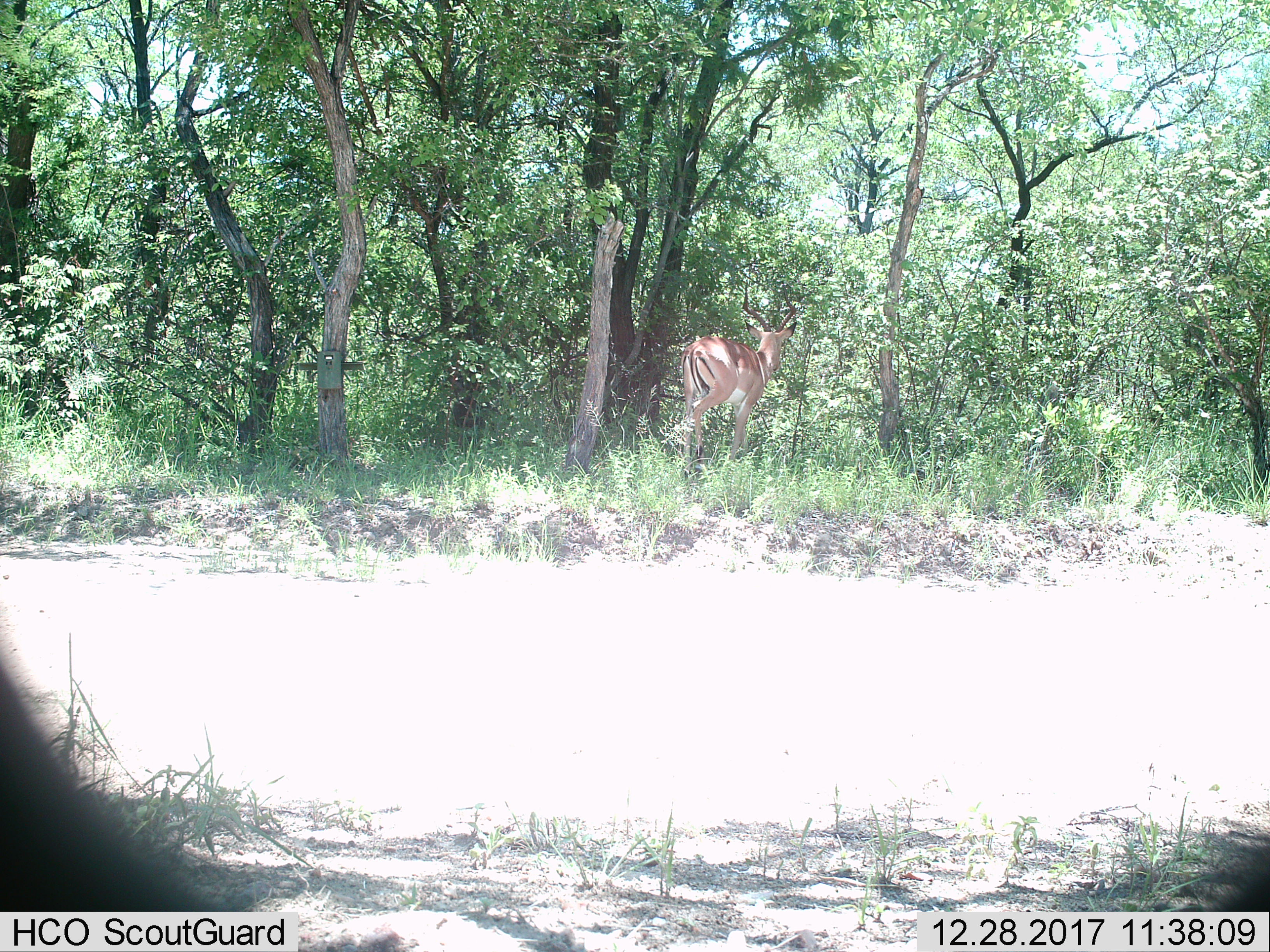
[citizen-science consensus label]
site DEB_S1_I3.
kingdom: Animalia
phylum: Chordata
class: Mammalia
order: Artiodactyla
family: Bovidae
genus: Aepyceros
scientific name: Aepyceros melampus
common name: impala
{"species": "impala (Aepyceros melampus)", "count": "1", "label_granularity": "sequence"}